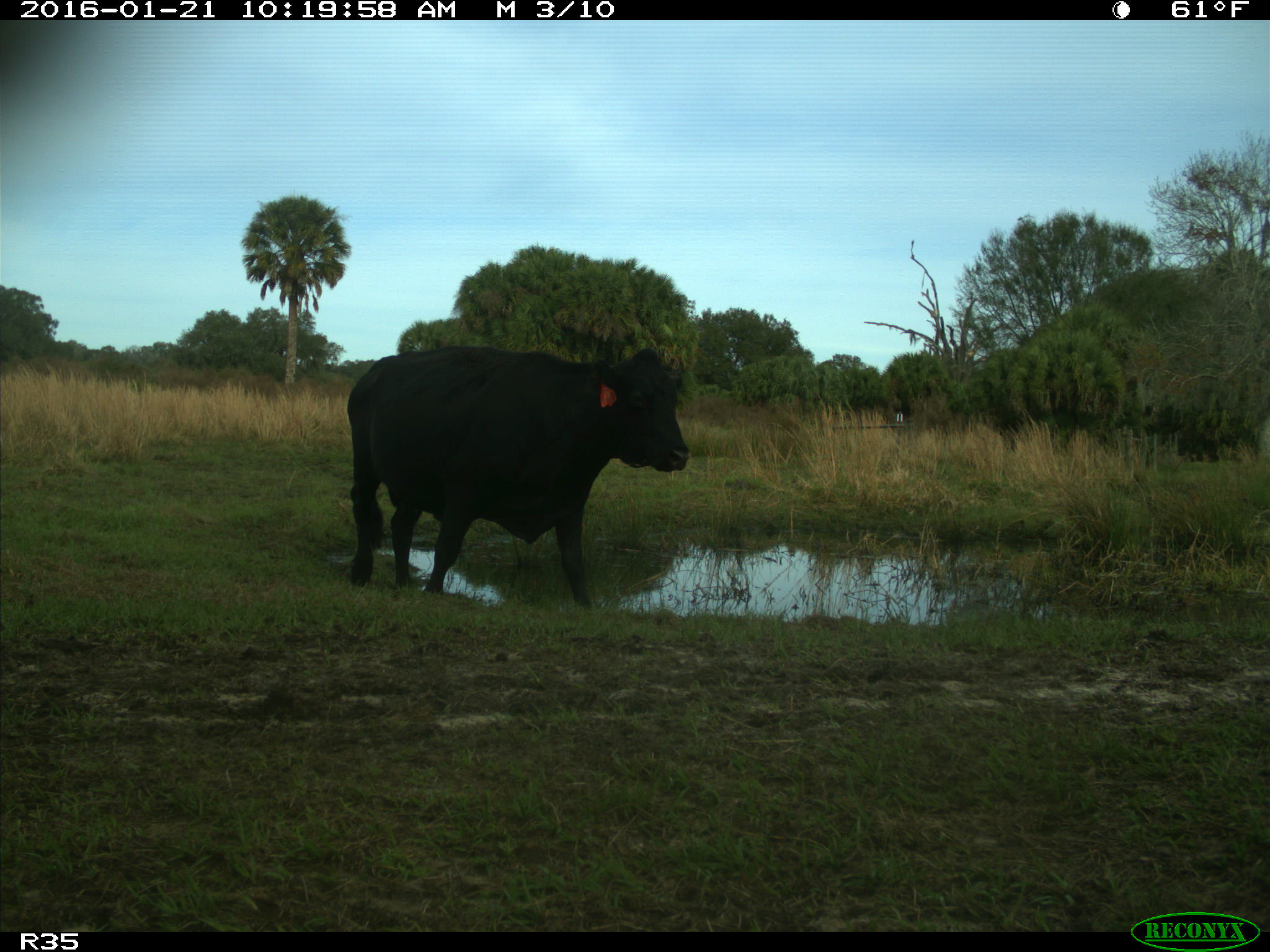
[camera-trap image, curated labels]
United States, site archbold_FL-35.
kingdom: Animalia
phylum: Chordata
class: Mammalia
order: Artiodactyla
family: Bovidae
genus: Bos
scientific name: Bos taurus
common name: domestic cow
Bos taurus (domestic cow).